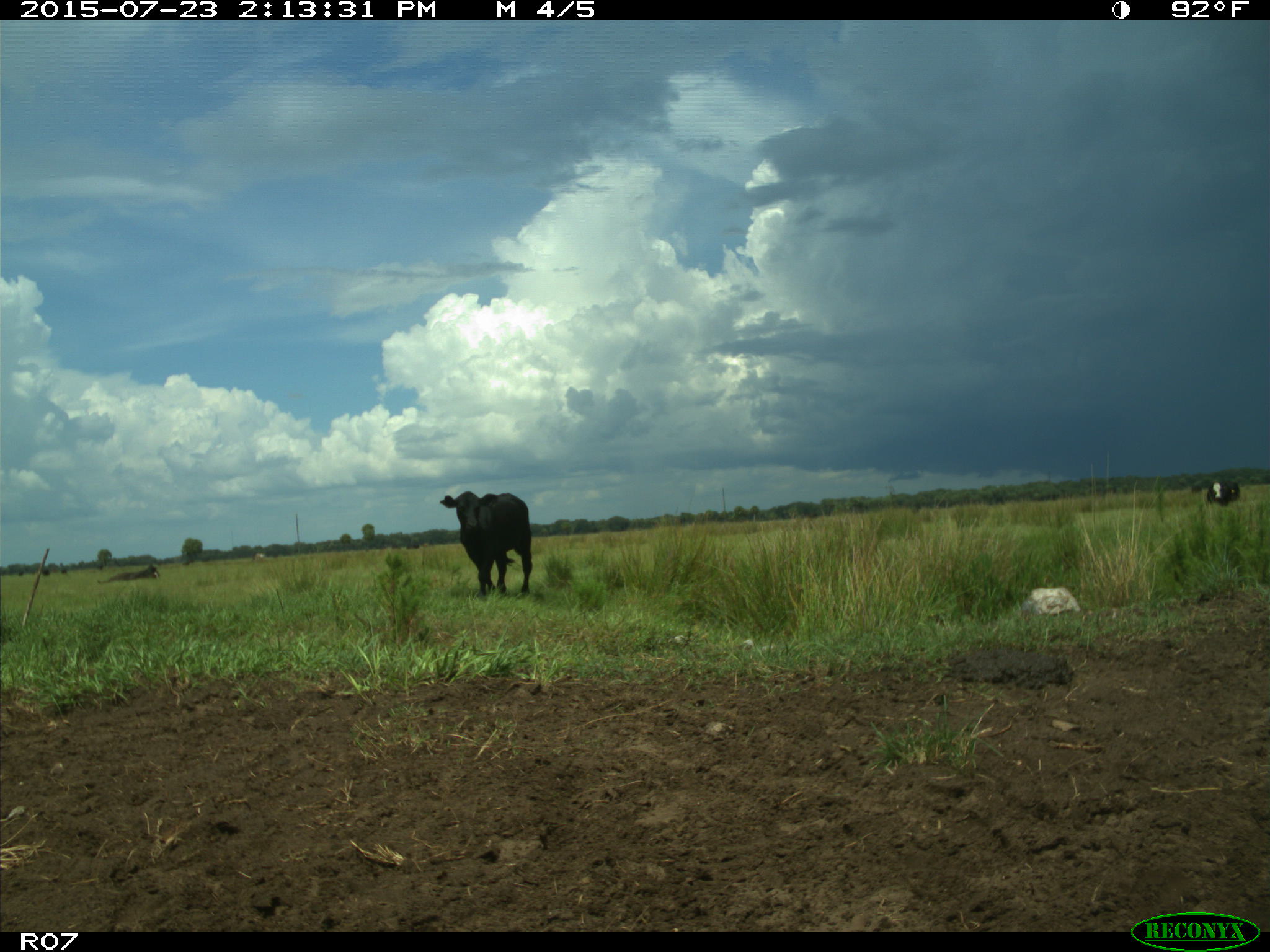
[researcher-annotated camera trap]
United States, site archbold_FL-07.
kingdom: Animalia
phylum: Chordata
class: Mammalia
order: Artiodactyla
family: Bovidae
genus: Bos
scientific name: Bos taurus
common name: domestic cow